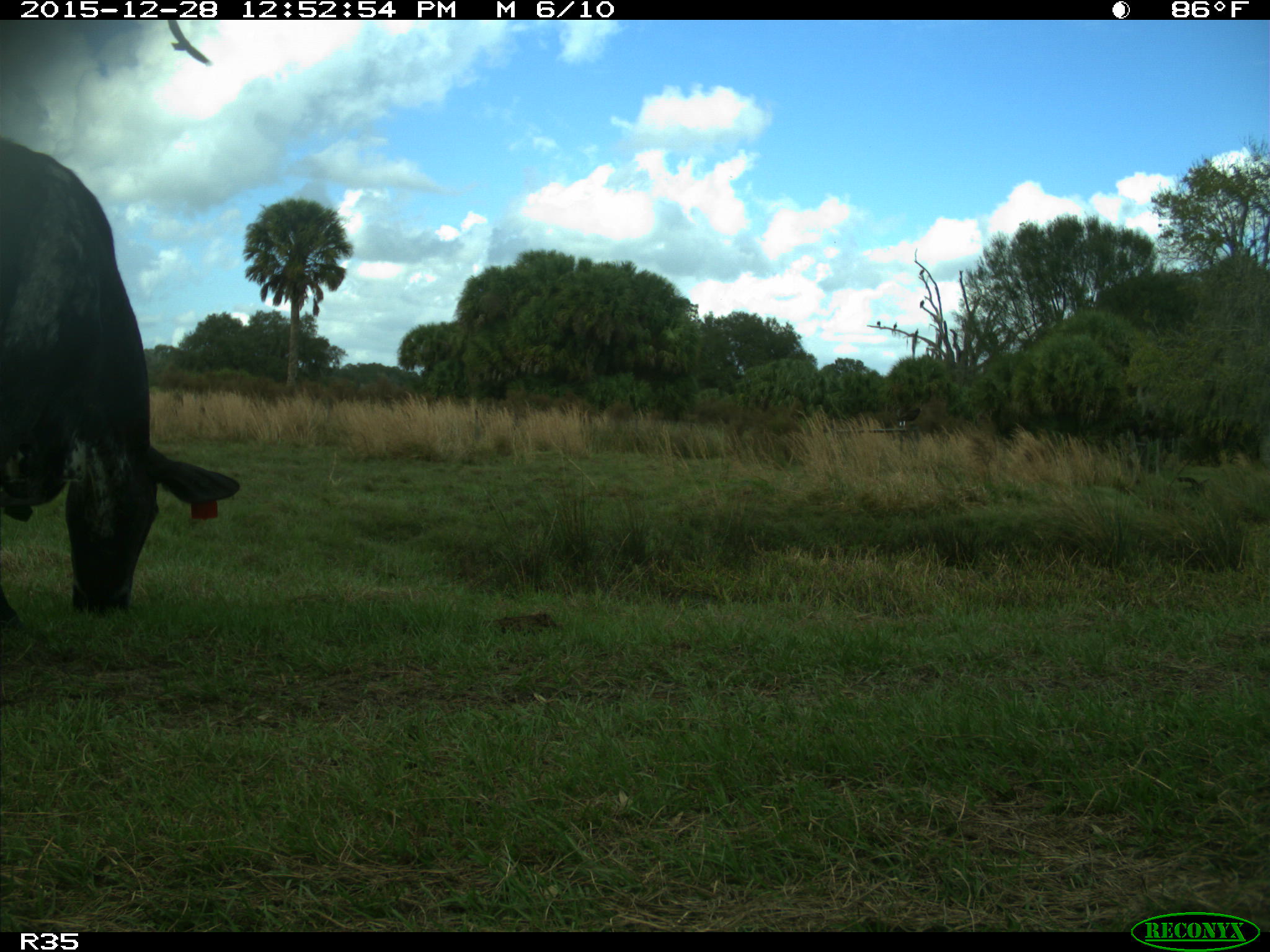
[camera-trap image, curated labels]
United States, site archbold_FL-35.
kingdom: Animalia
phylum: Chordata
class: Mammalia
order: Artiodactyla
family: Bovidae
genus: Bos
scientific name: Bos taurus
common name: domestic cow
Bos taurus (domestic cow).